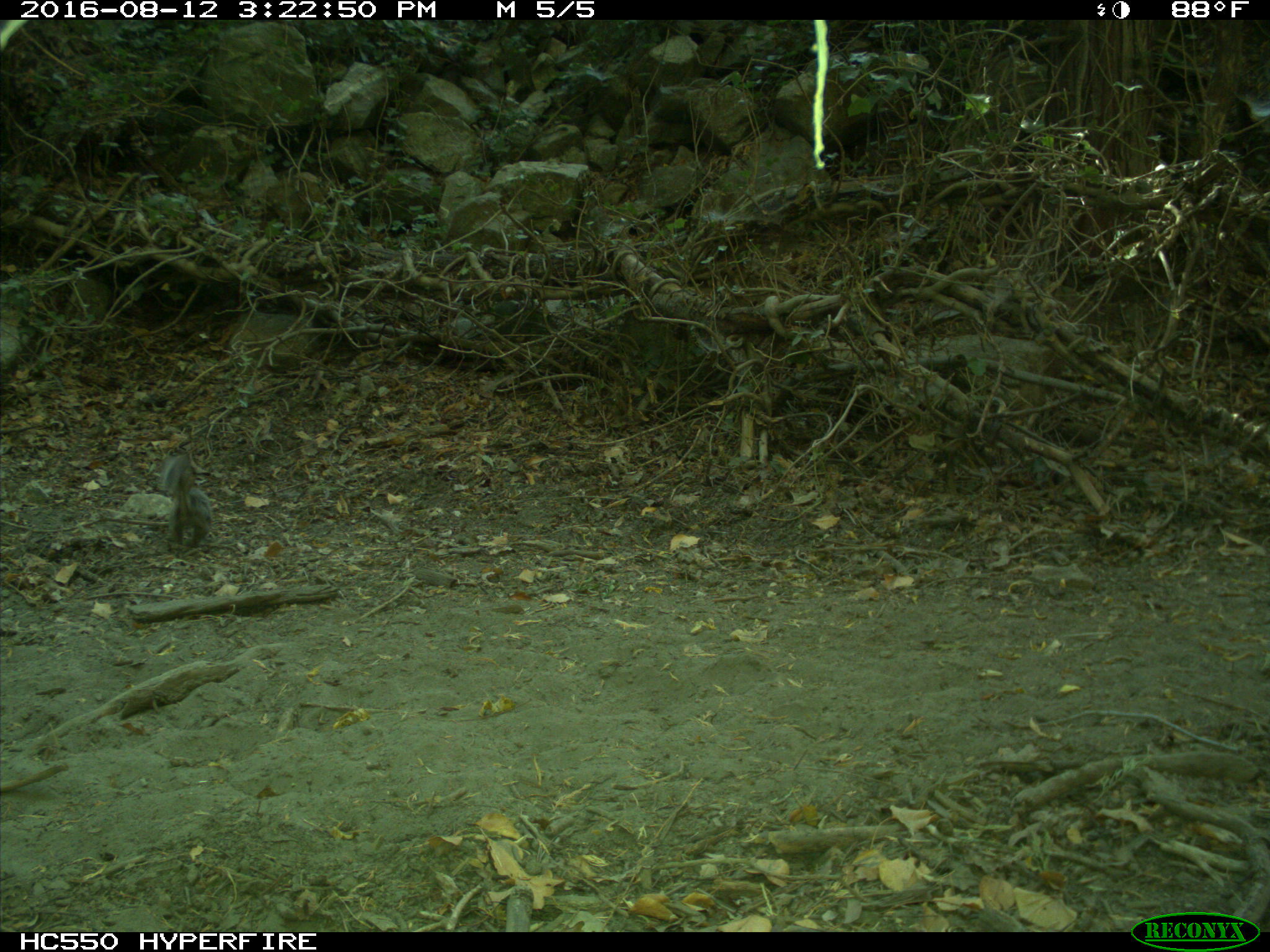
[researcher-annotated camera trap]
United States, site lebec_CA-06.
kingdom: Animalia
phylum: Chordata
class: Mammalia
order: Rodentia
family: Sciuridae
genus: Sciurus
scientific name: Sciurus carolinensis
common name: eastern gray squirrel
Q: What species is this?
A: Sciurus carolinensis (eastern gray squirrel).